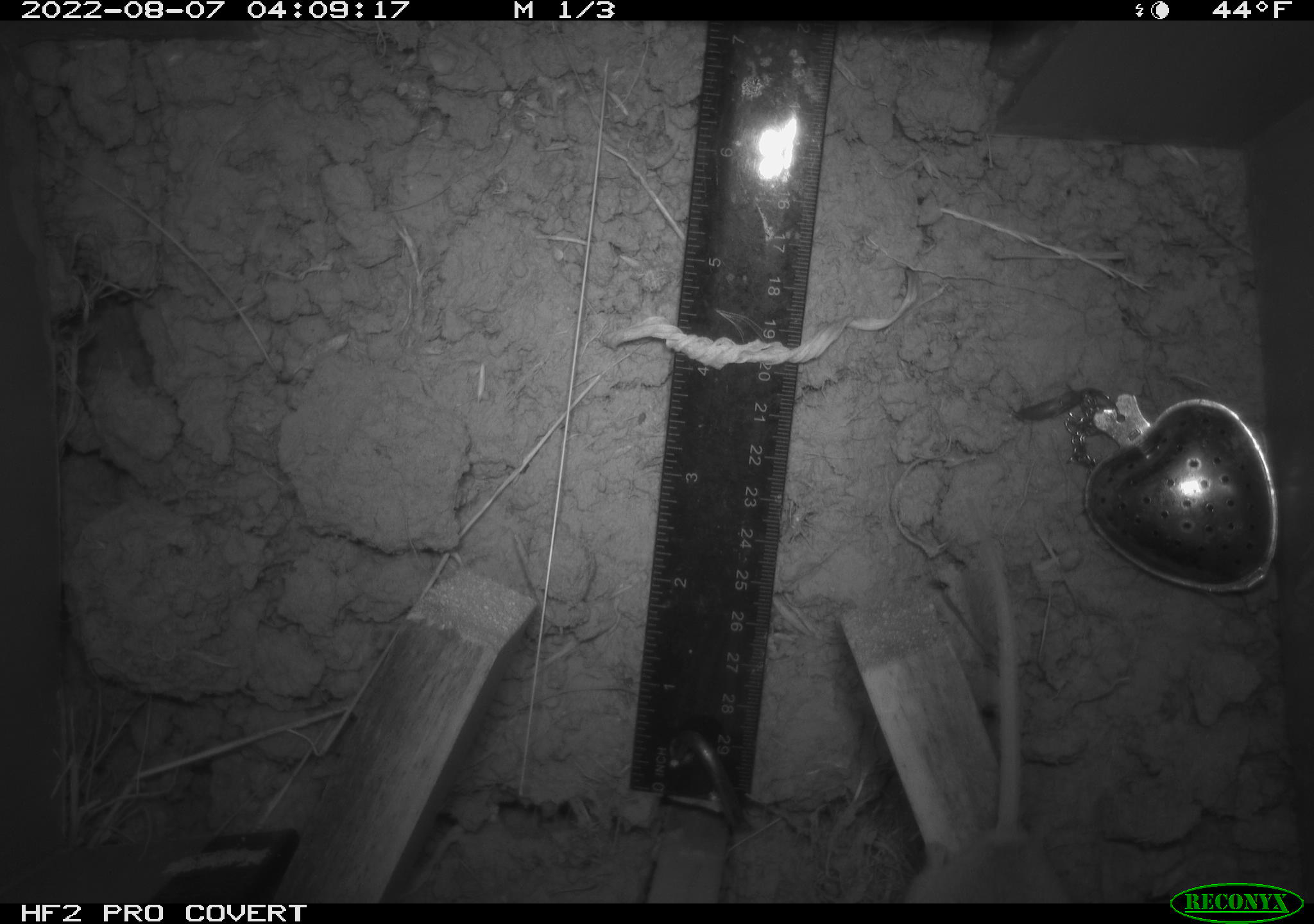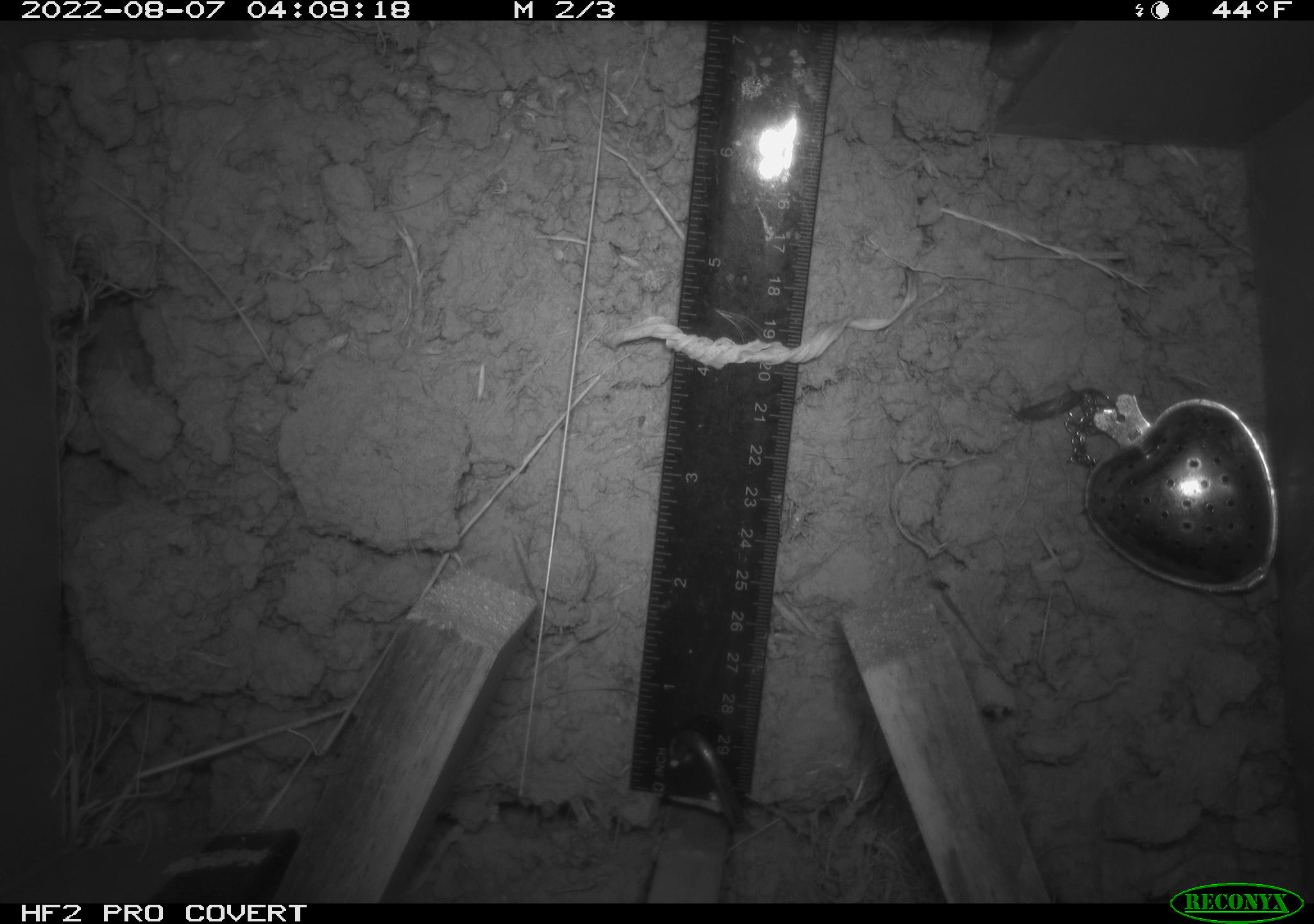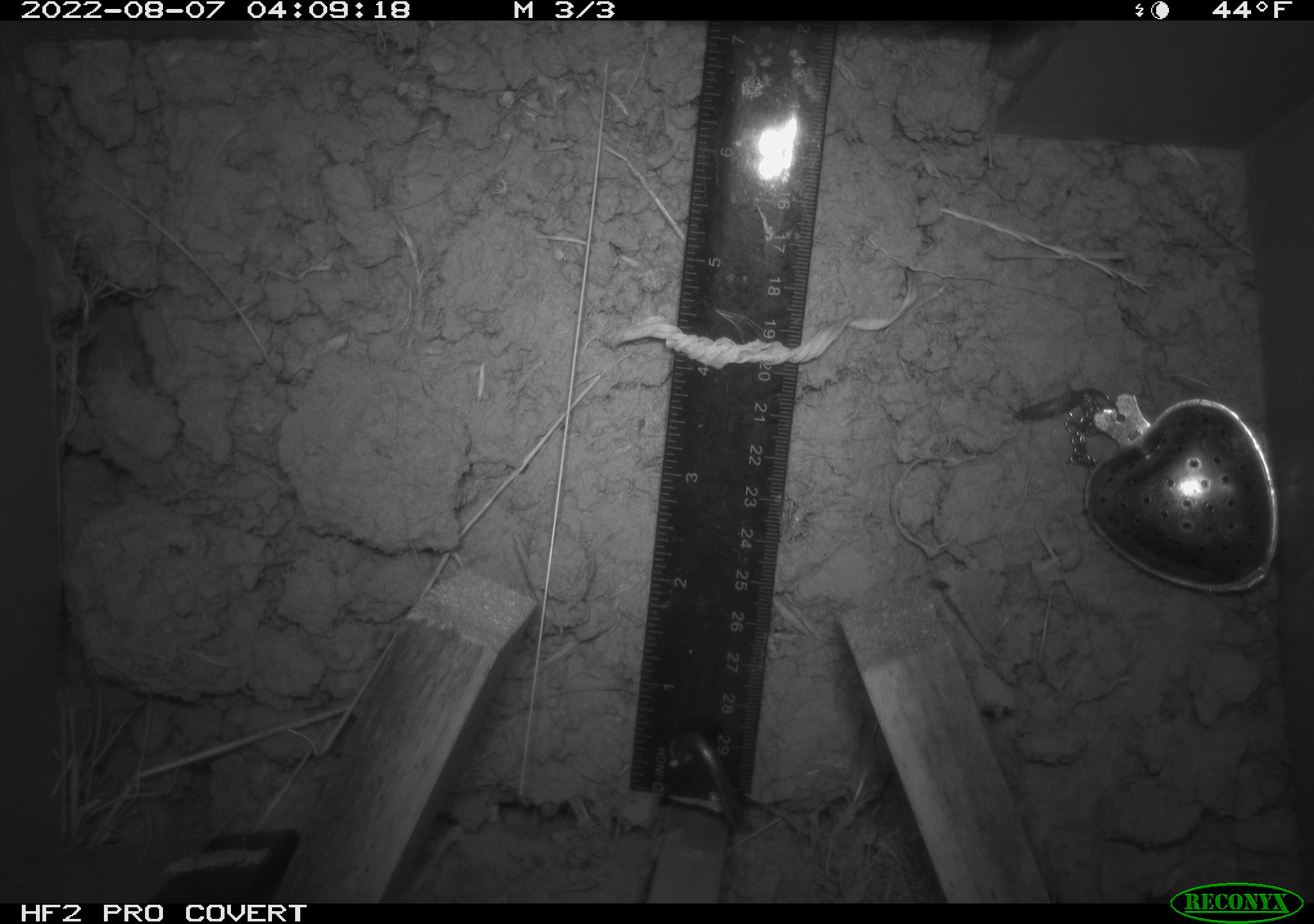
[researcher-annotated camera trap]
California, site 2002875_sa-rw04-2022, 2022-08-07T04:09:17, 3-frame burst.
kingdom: Animalia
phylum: Chordata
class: Mammalia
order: Rodentia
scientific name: Rodentia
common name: mouse species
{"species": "mouse species (Rodentia)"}